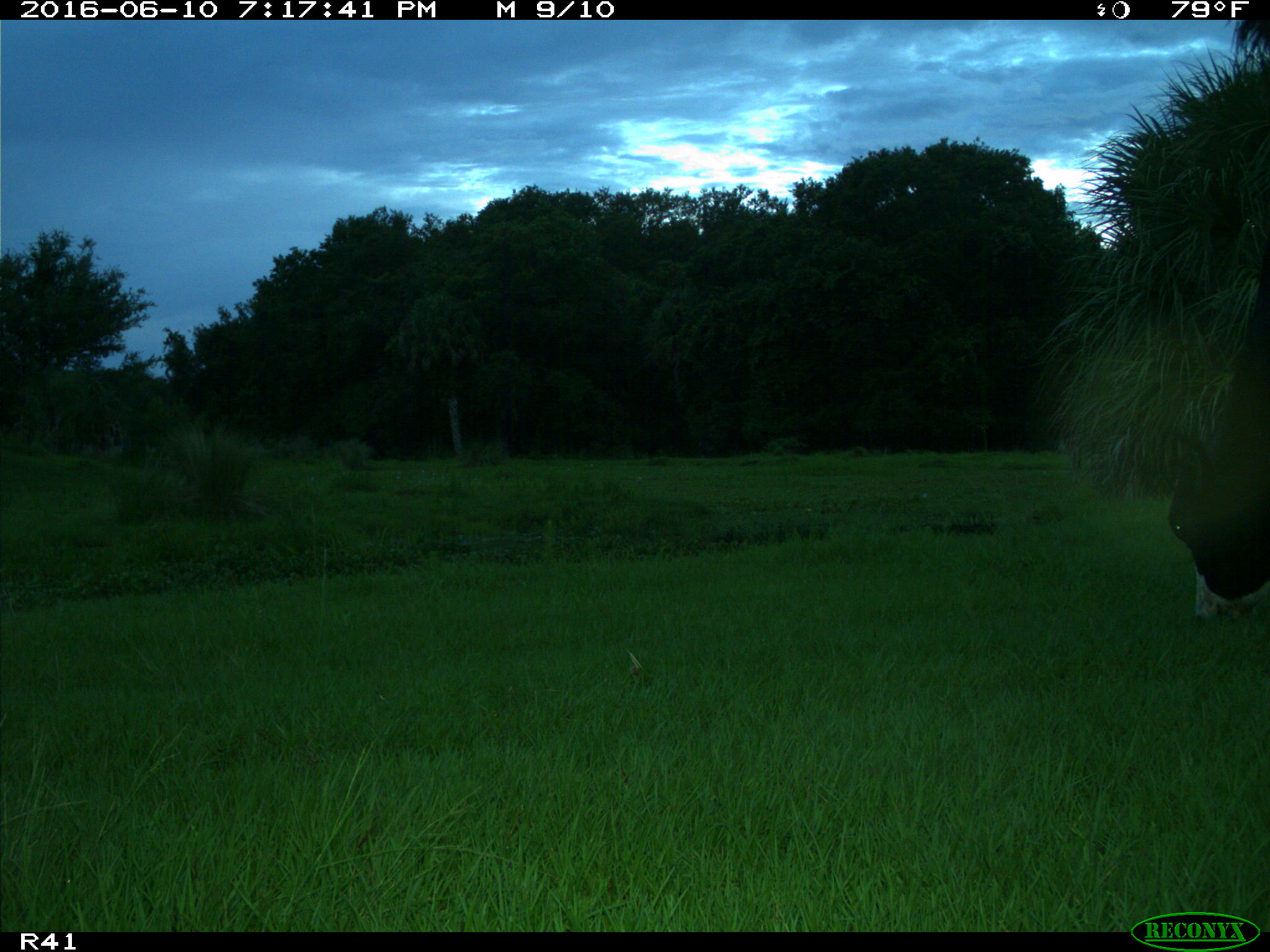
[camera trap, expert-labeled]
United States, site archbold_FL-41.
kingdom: Animalia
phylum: Chordata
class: Mammalia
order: Artiodactyla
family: Bovidae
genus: Bos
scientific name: Bos taurus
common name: domestic cow